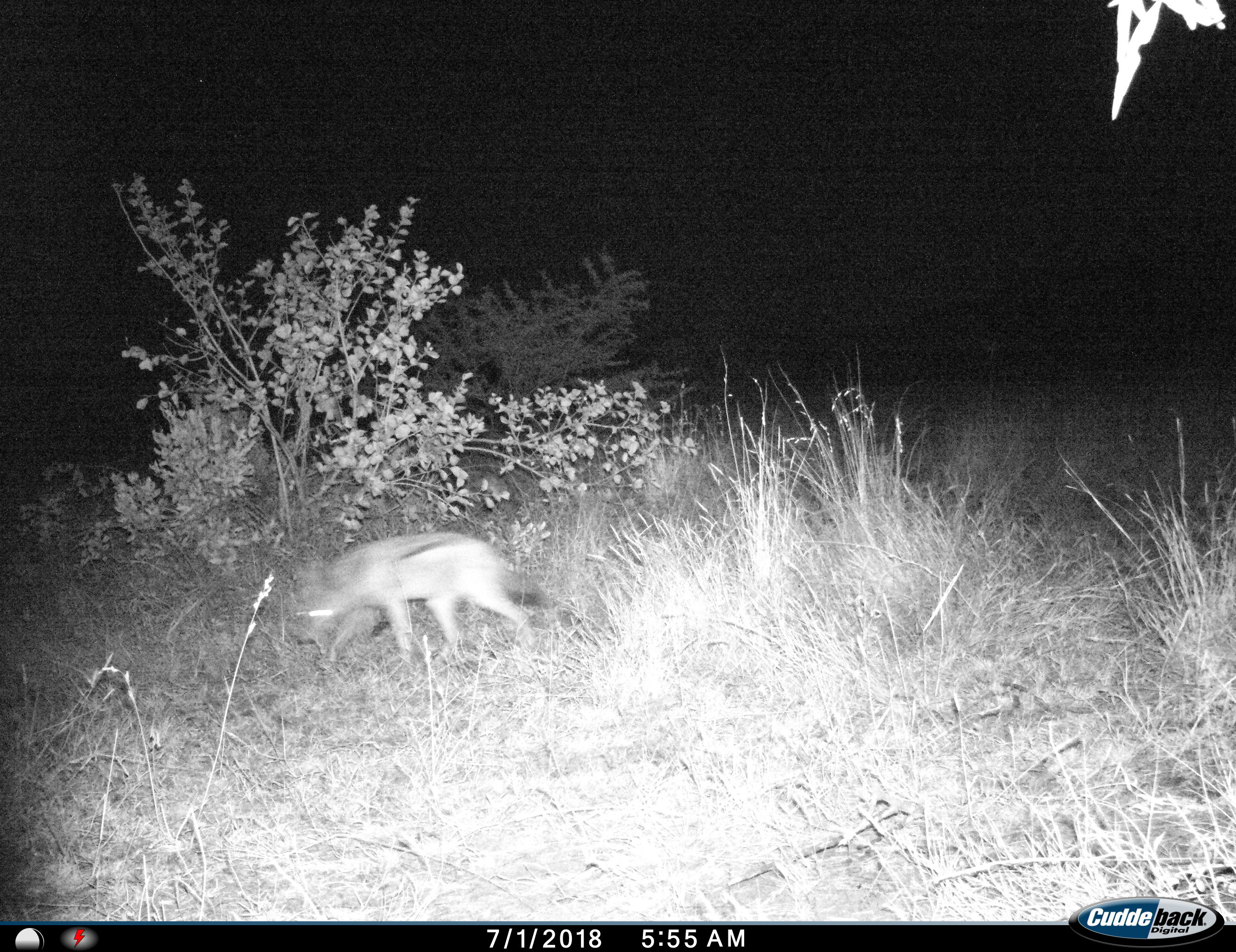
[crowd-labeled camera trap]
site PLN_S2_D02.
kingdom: Animalia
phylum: Chordata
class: Mammalia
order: Carnivora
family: Canidae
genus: Lupulella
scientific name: Lupulella mesomelas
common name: black-backed jackal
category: jackalblackbacked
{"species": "jackalblackbacked (black-backed jackal) (Lupulella mesomelas)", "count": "1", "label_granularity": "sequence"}